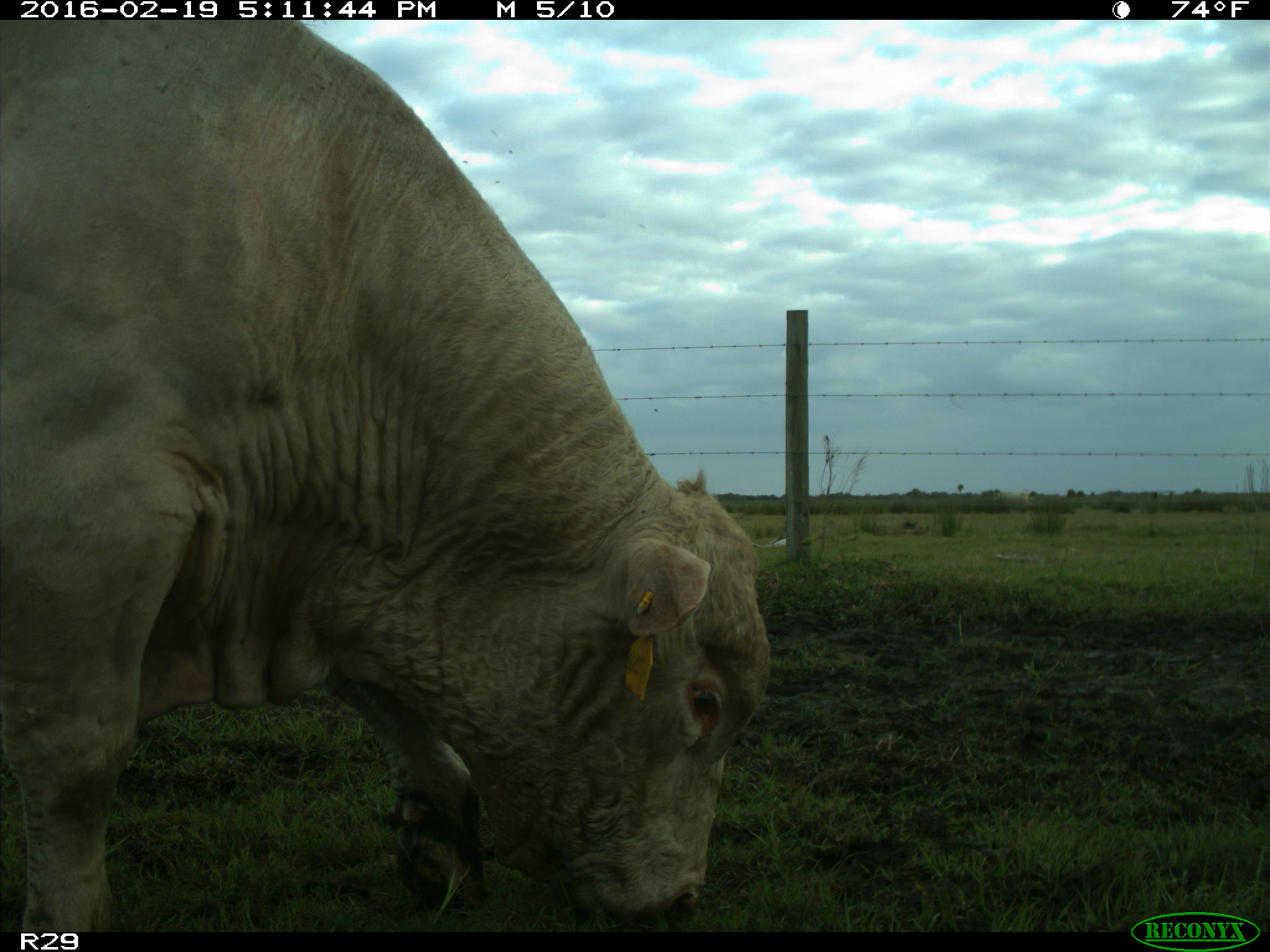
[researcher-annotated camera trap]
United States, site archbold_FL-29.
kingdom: Animalia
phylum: Chordata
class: Mammalia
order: Artiodactyla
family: Bovidae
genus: Bos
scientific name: Bos taurus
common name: domestic cow